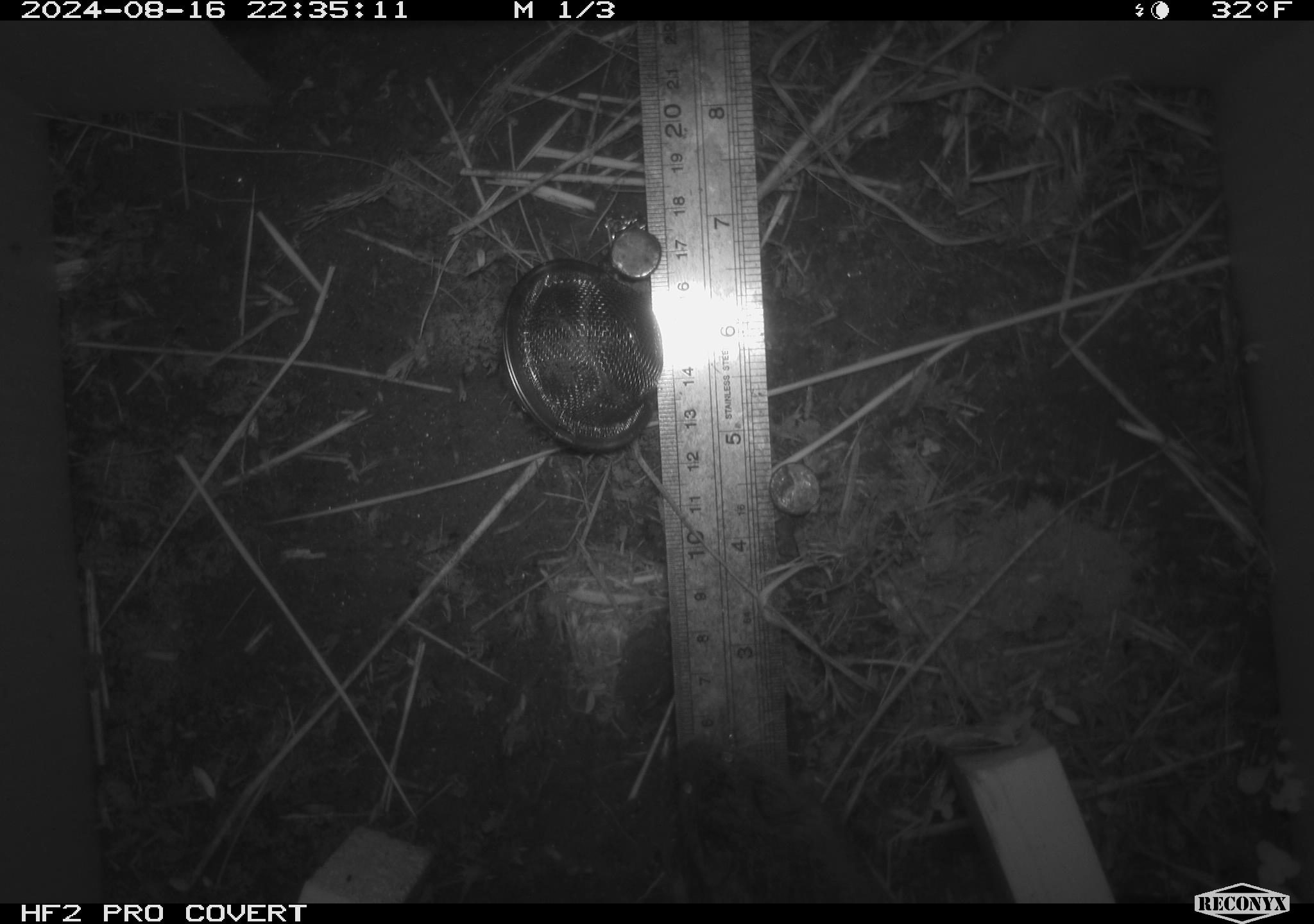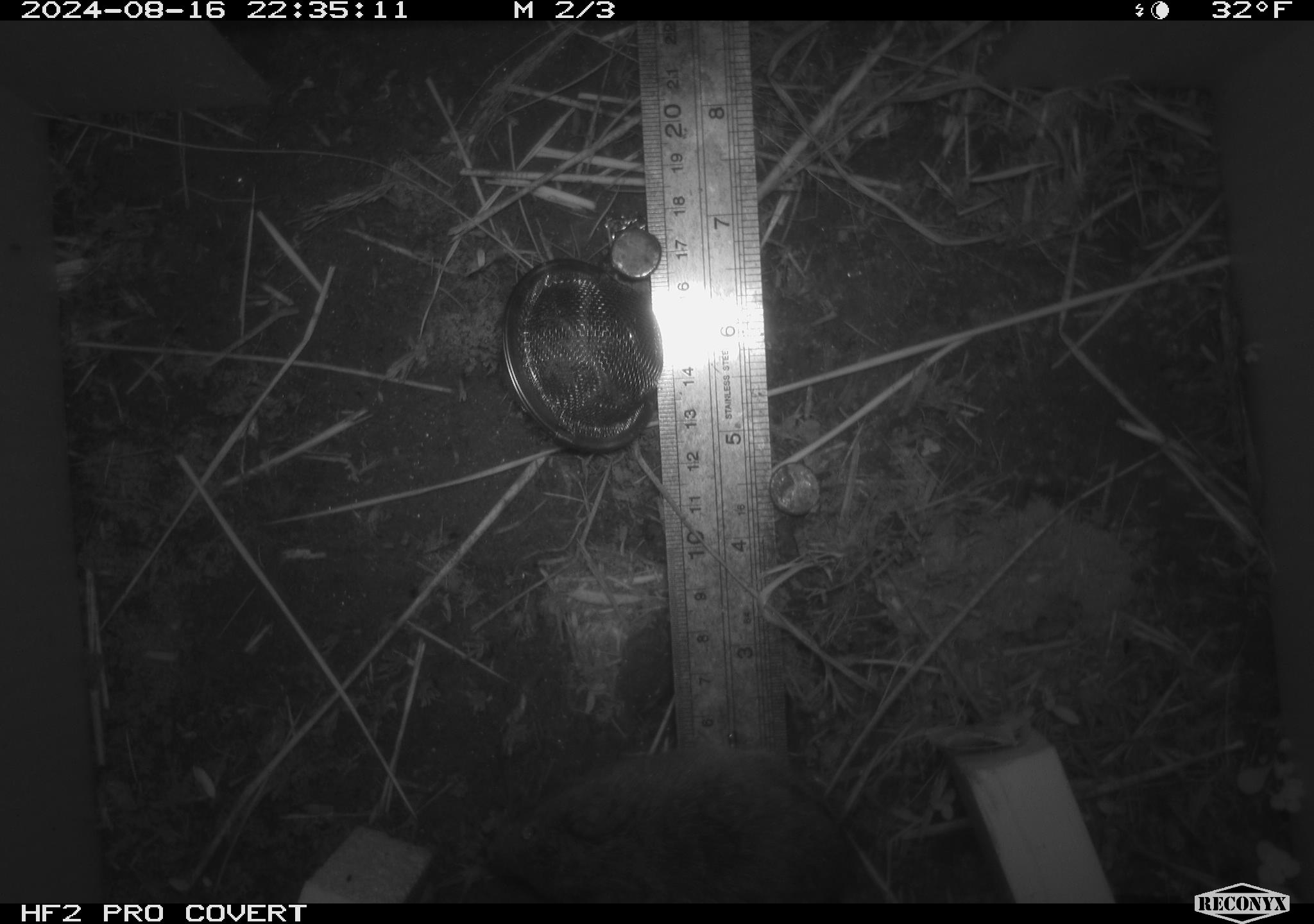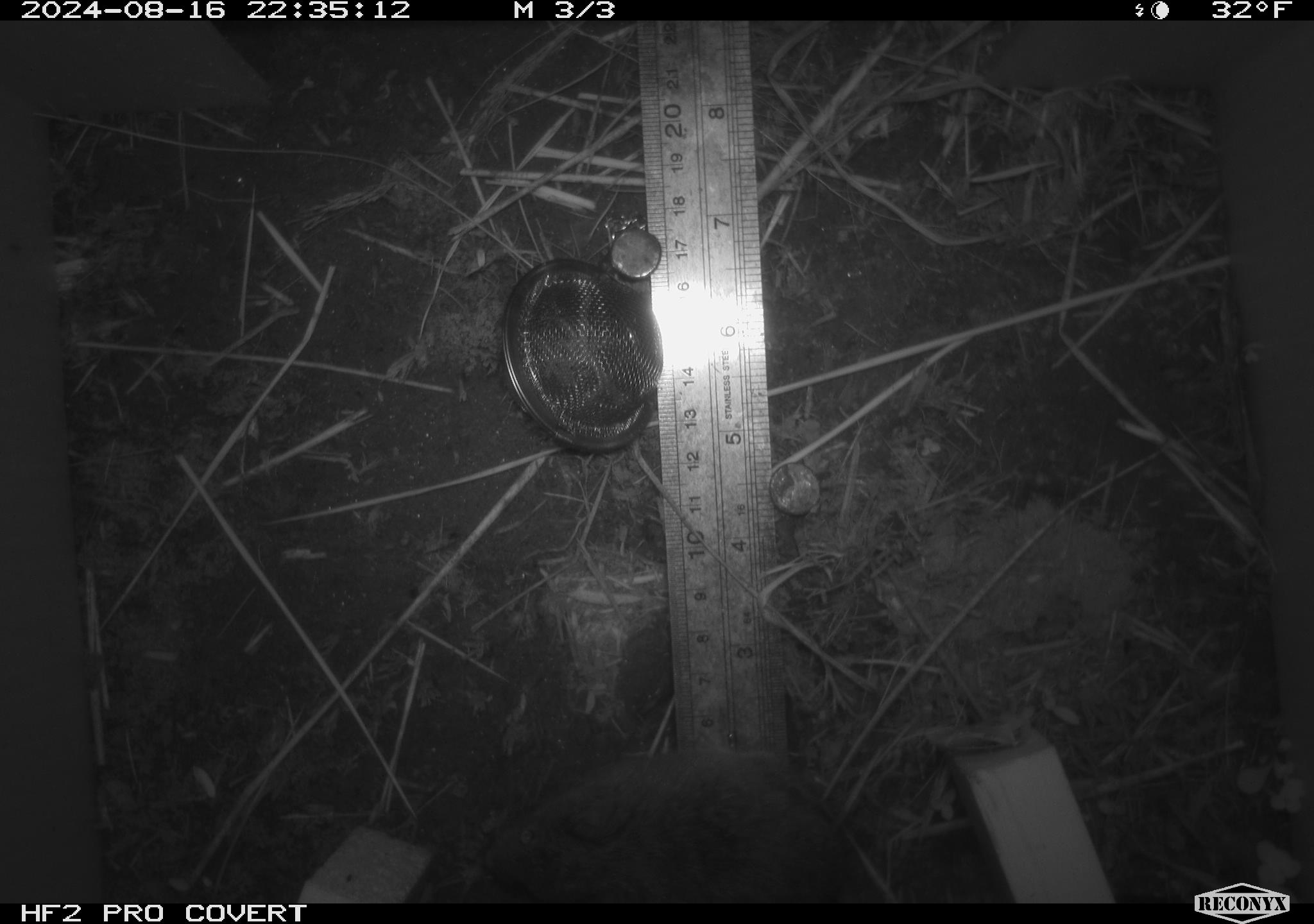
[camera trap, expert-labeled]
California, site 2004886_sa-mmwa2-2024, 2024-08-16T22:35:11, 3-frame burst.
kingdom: Animalia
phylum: Chordata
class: Mammalia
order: Rodentia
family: Cricetidae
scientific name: Arvicolinae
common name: voles, lemmings, and muskrats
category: arvicolinae subfamily